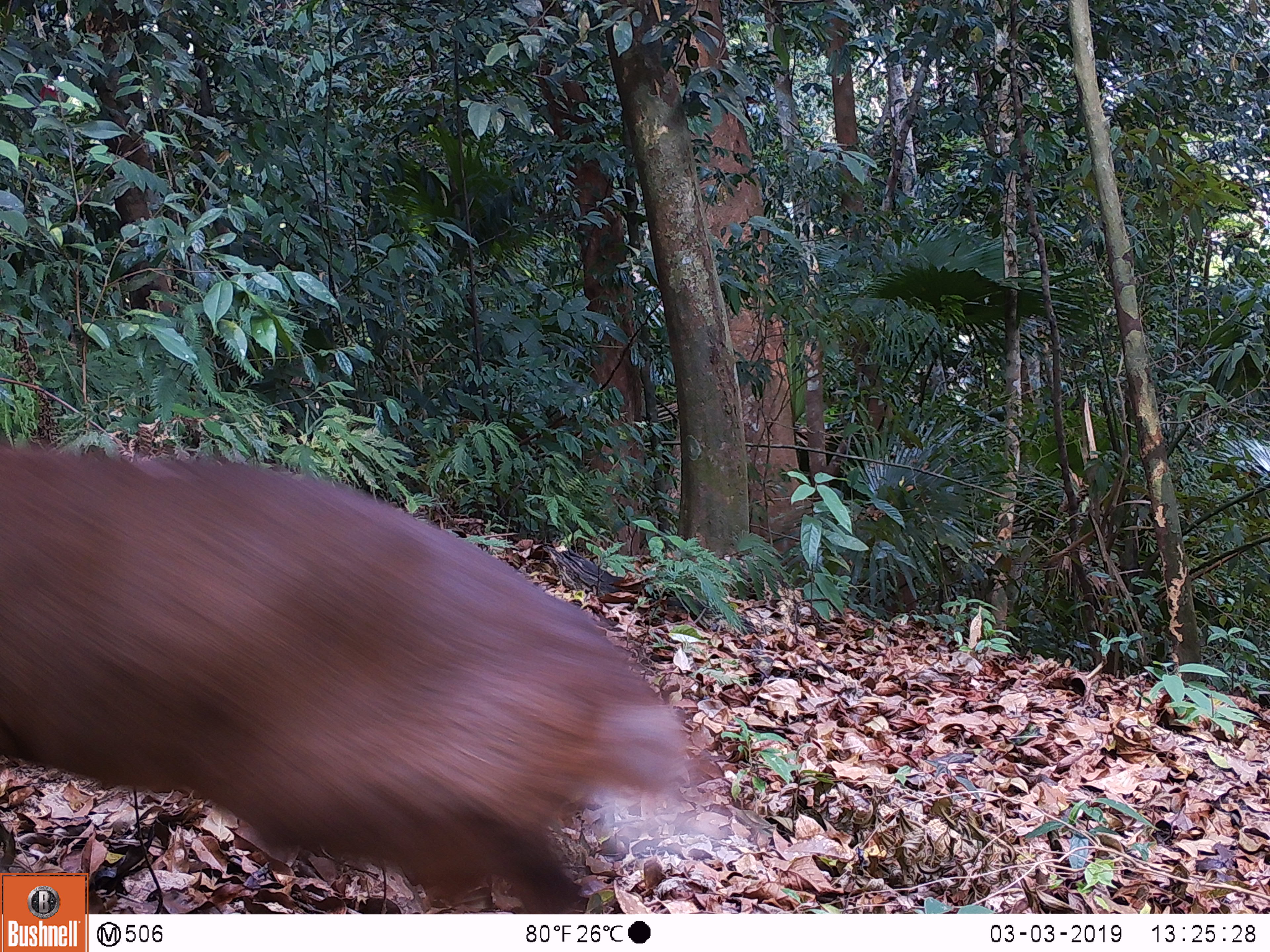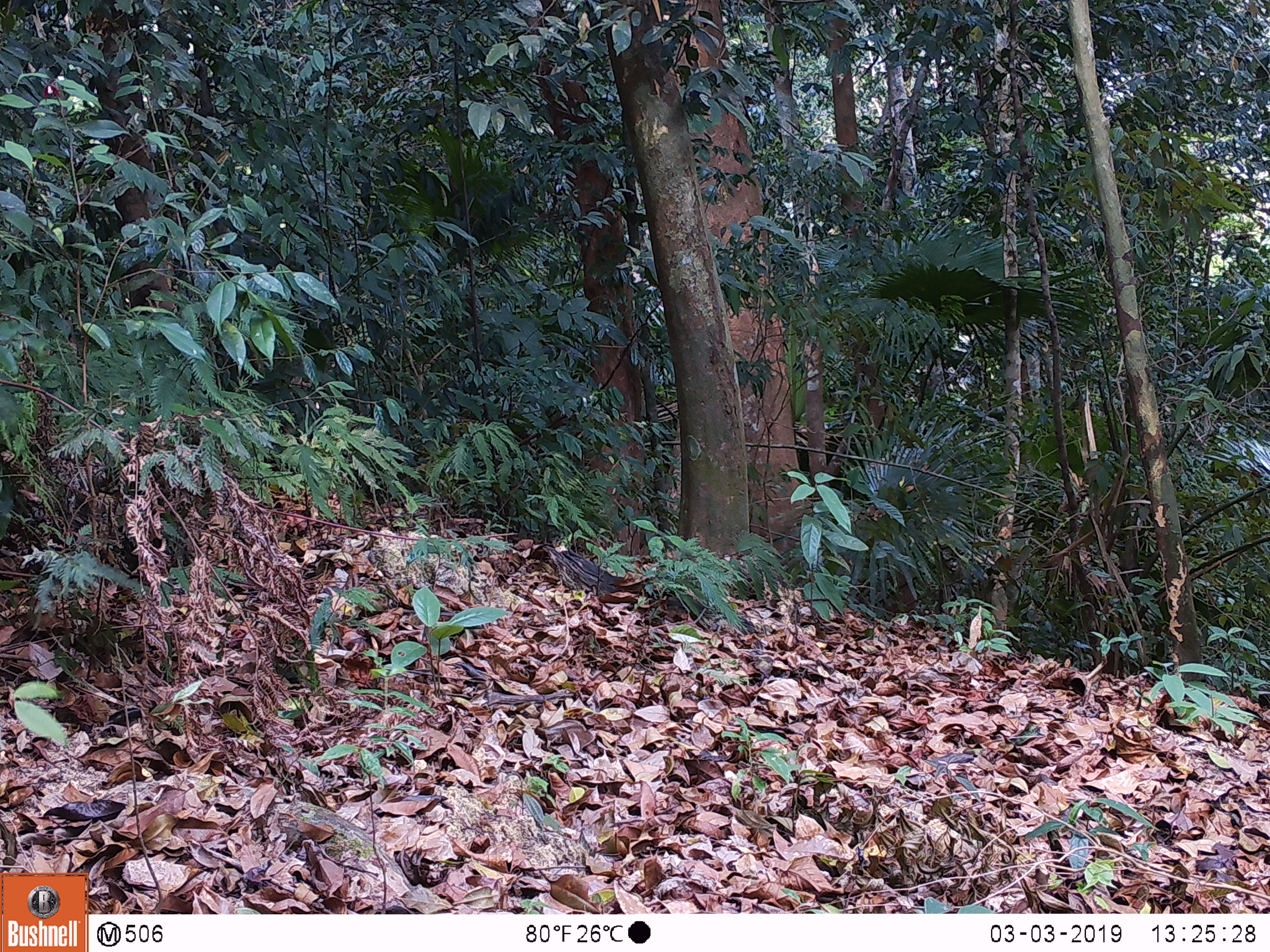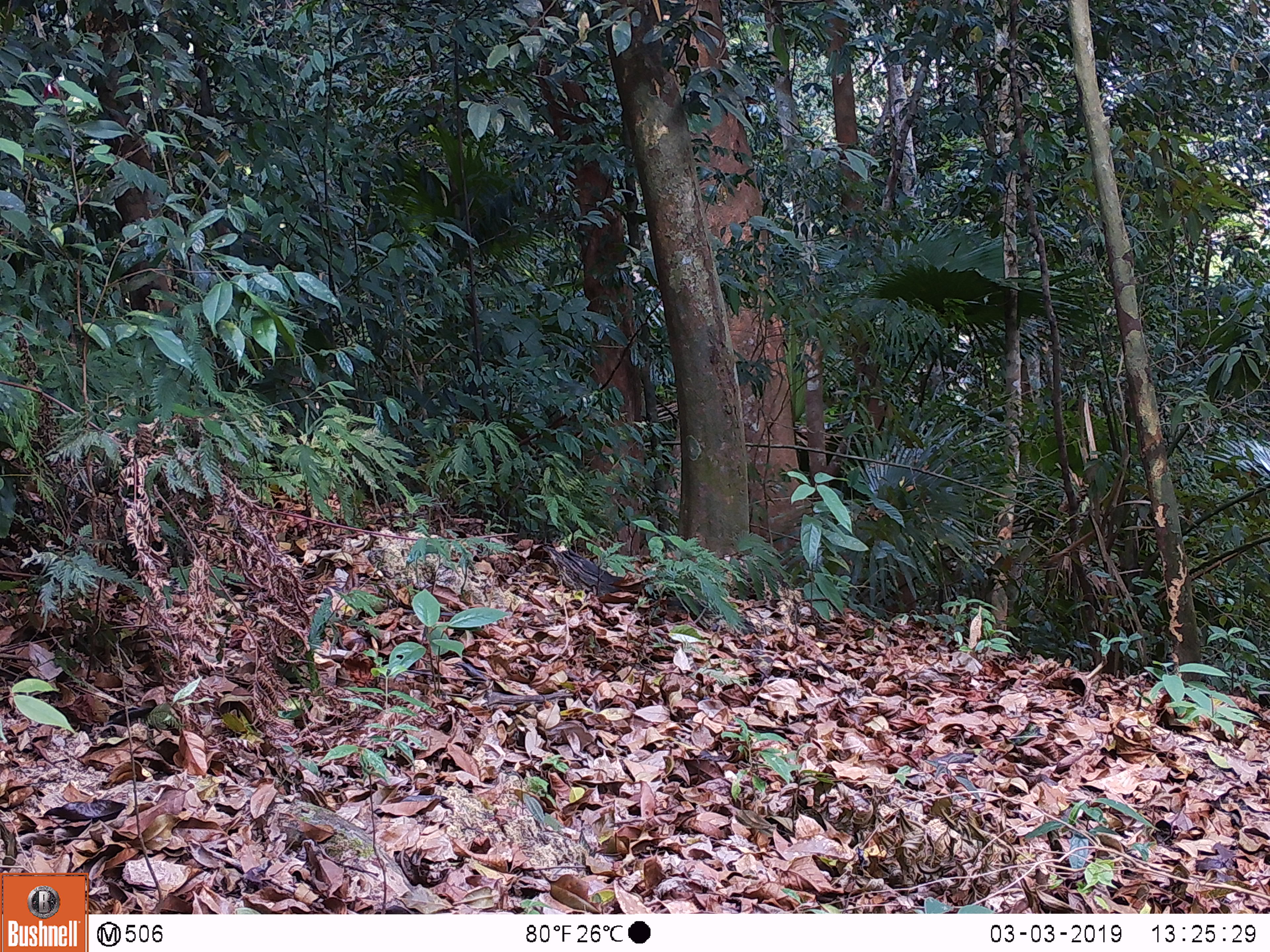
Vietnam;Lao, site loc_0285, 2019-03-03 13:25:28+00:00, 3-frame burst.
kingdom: Animalia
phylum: Chordata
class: Mammalia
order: Artiodactyla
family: Cervidae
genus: Muntiacus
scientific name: Muntiacus vuquangensis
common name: large-antlered muntjac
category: large antlered muntjac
Large antlered muntjac (large-antlered muntjac) (Muntiacus vuquangensis). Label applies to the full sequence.